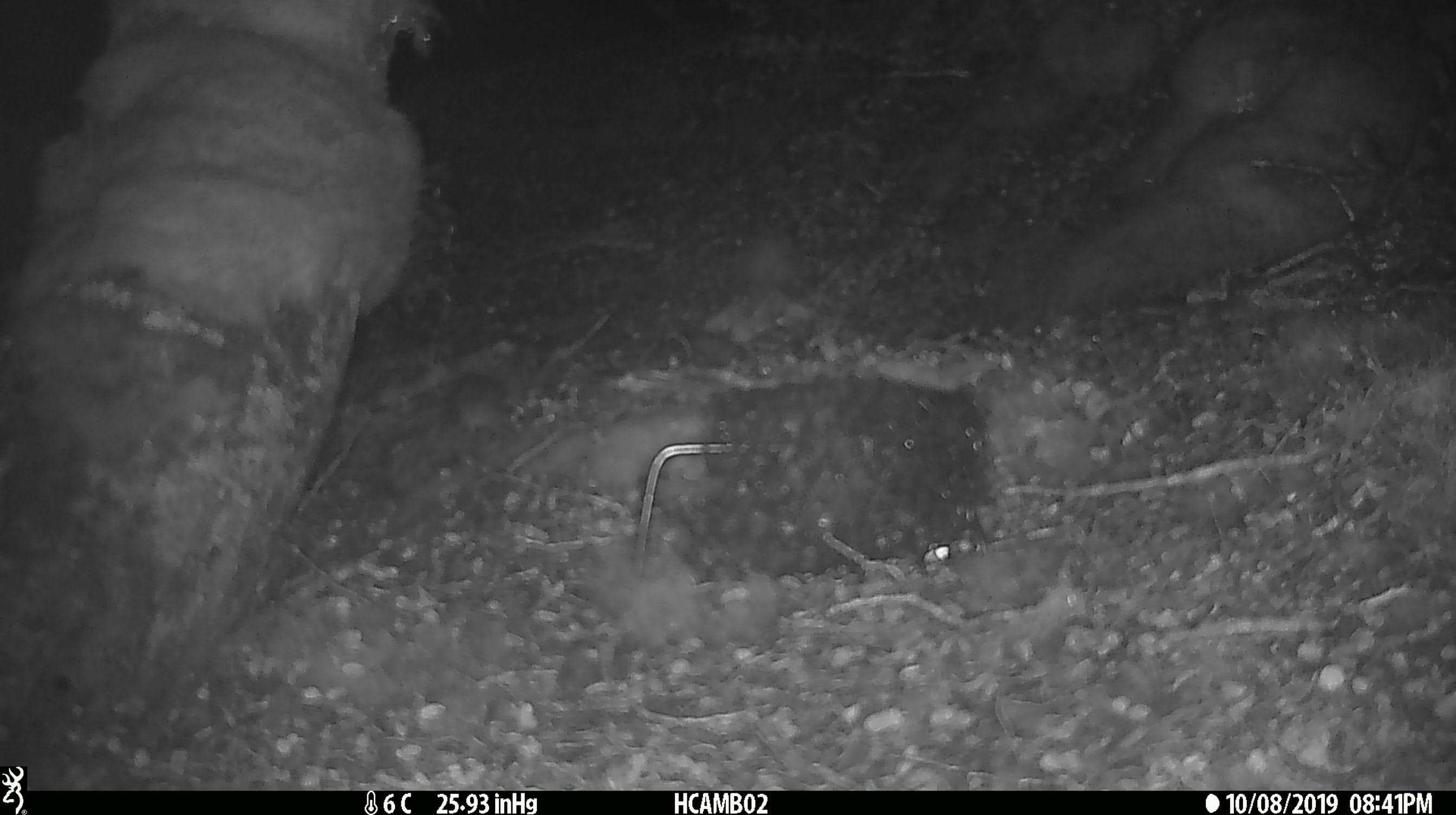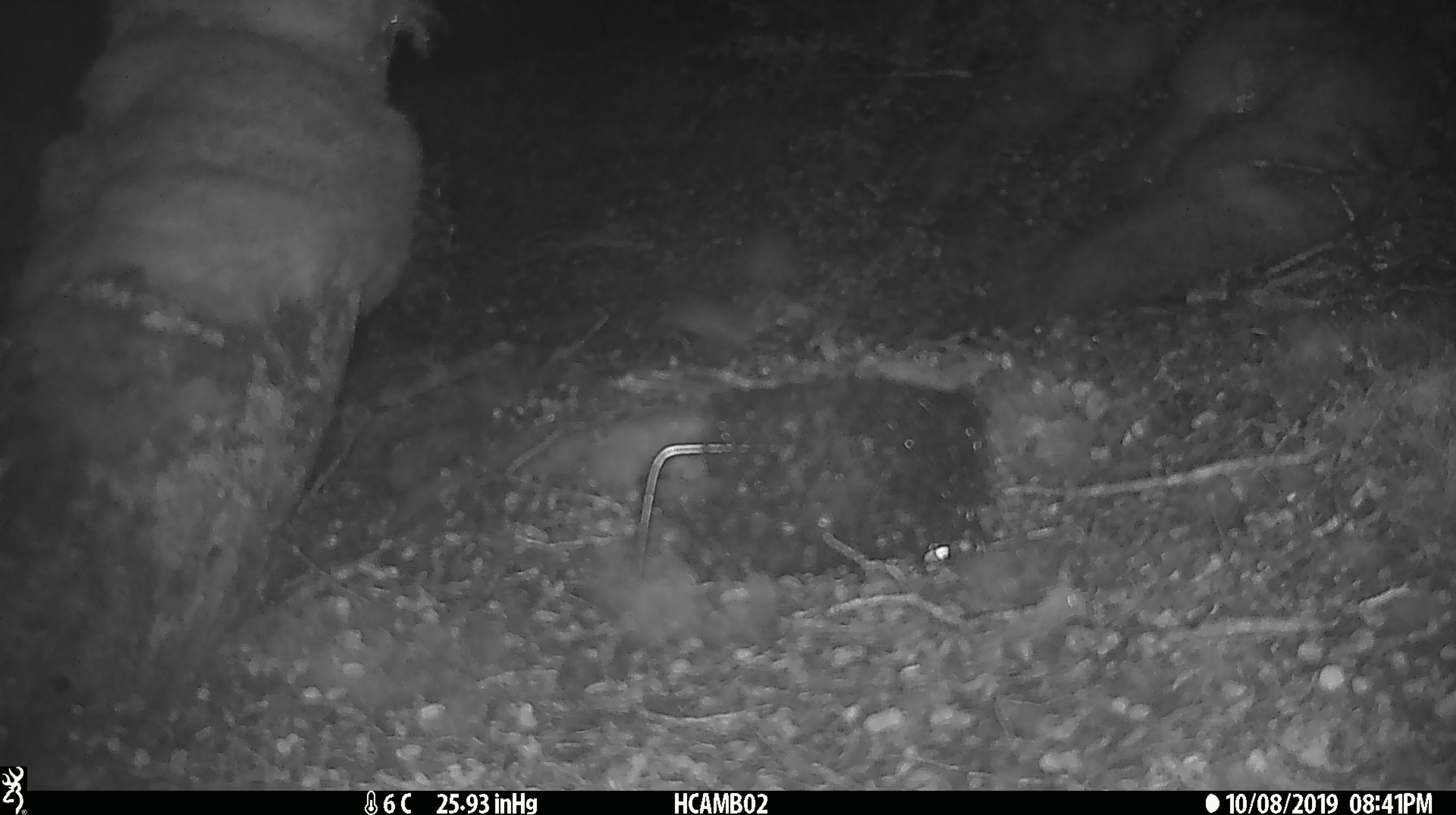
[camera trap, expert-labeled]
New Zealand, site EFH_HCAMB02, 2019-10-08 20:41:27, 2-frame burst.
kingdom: Animalia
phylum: Chordata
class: Mammalia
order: Rodentia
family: Muridae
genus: Mus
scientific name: Mus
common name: mouse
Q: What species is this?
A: Mouse (Mus).